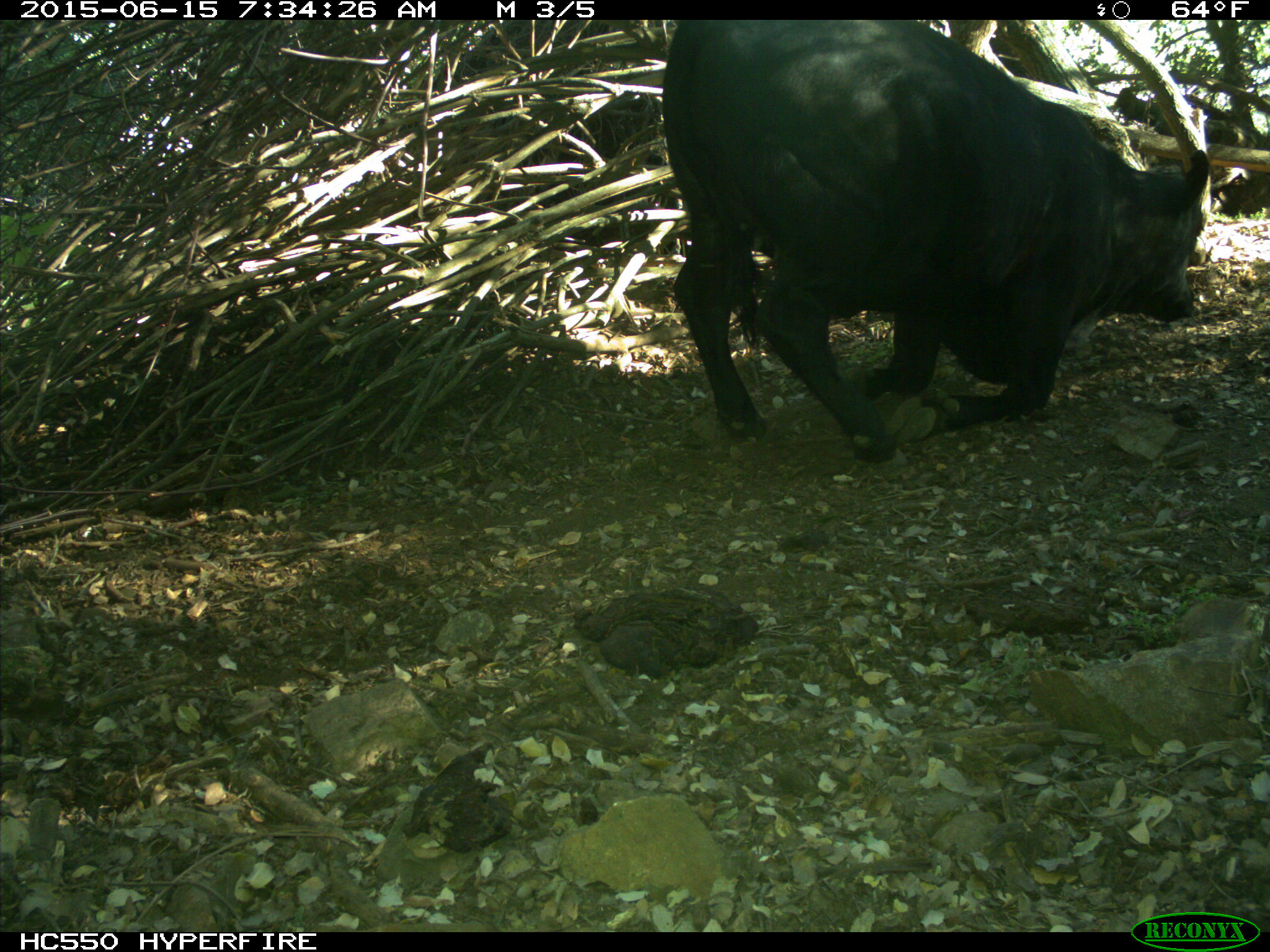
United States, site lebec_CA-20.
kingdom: Animalia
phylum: Chordata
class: Mammalia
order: Artiodactyla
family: Bovidae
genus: Bos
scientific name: Bos taurus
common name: domestic cow